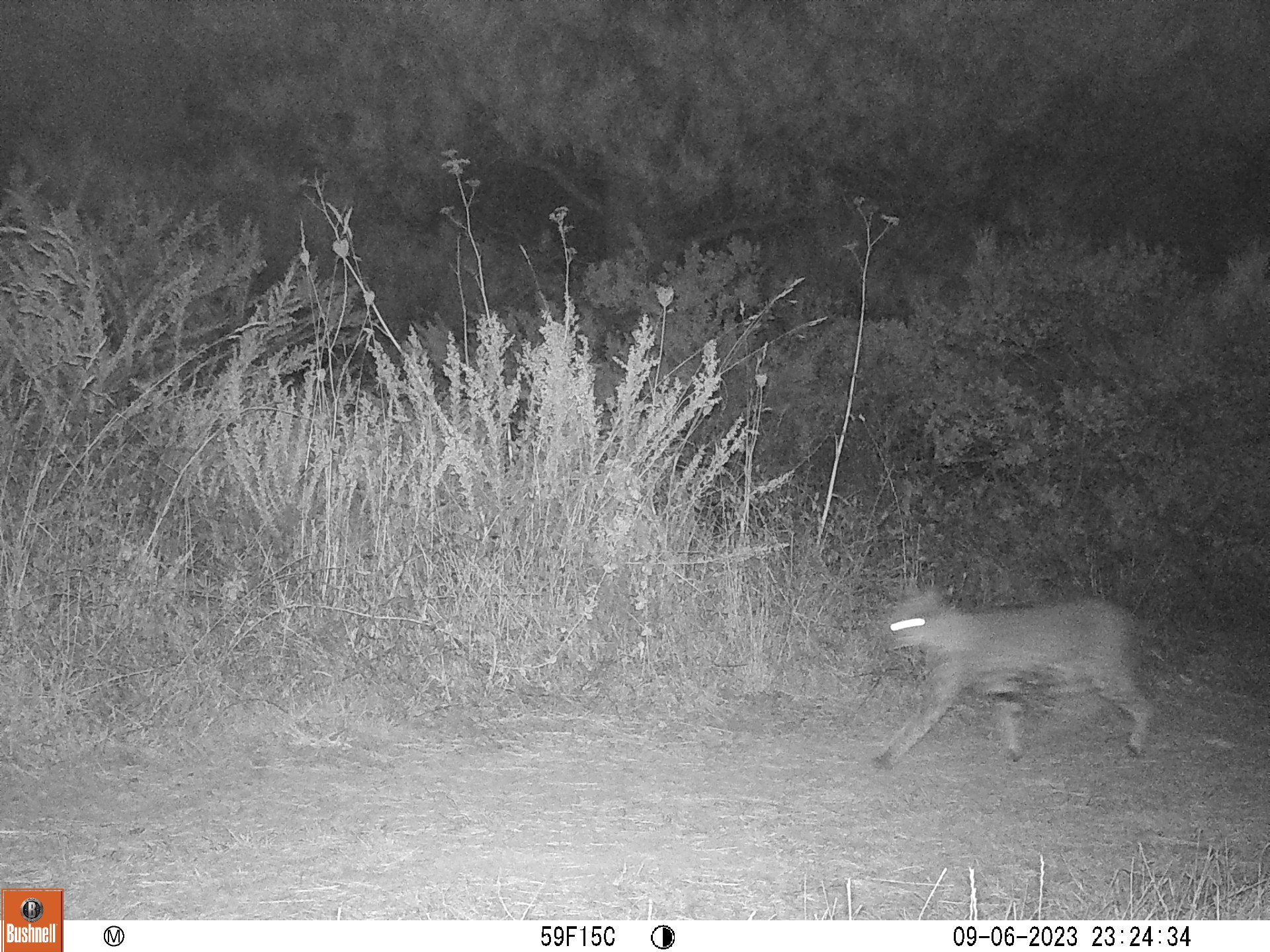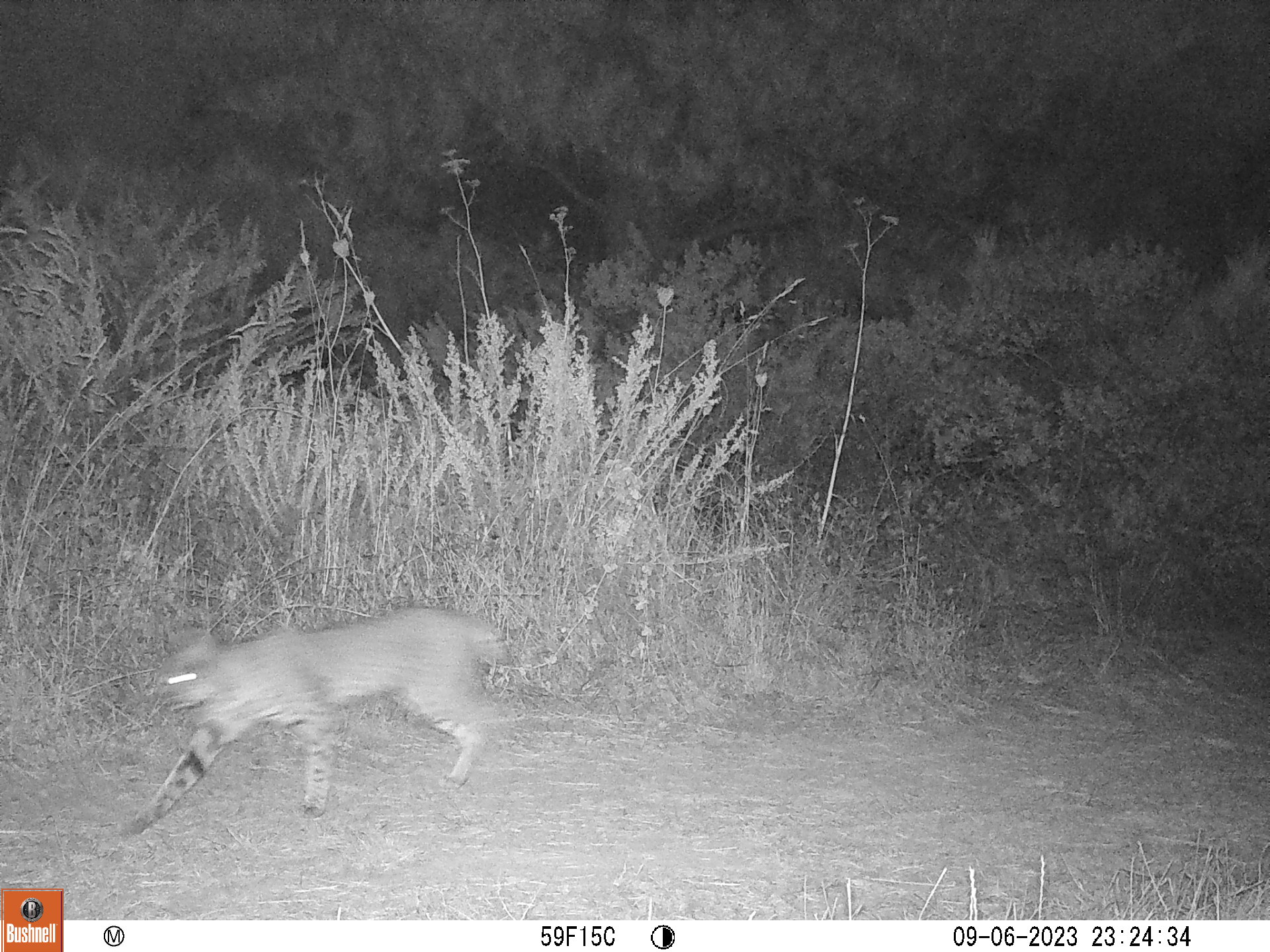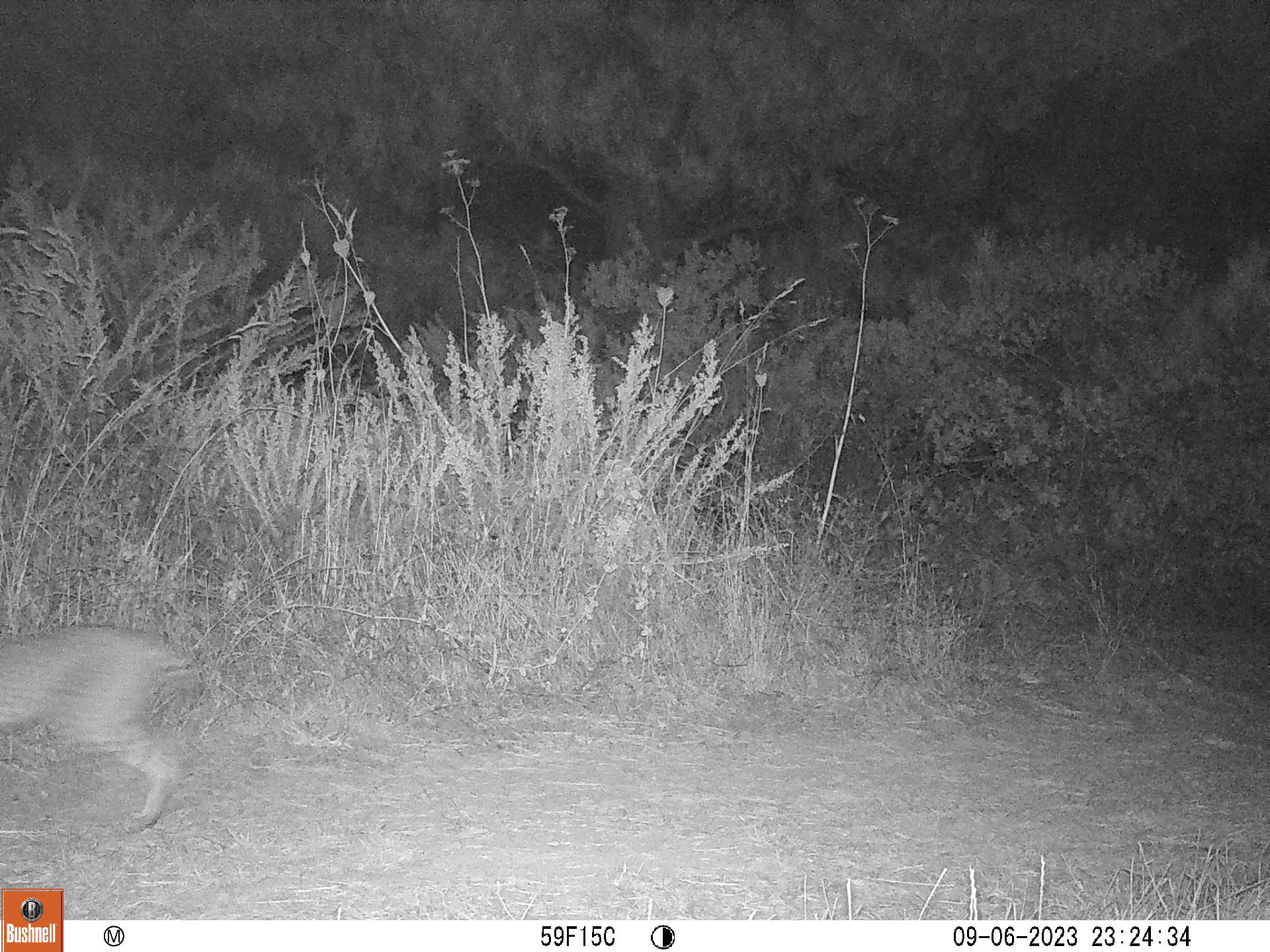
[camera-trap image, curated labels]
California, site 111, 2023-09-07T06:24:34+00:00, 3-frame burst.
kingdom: Animalia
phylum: Chordata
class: Mammalia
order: Carnivora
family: Felidae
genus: Lynx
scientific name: Lynx rufus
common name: bobcat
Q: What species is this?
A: Bobcat (Lynx rufus).